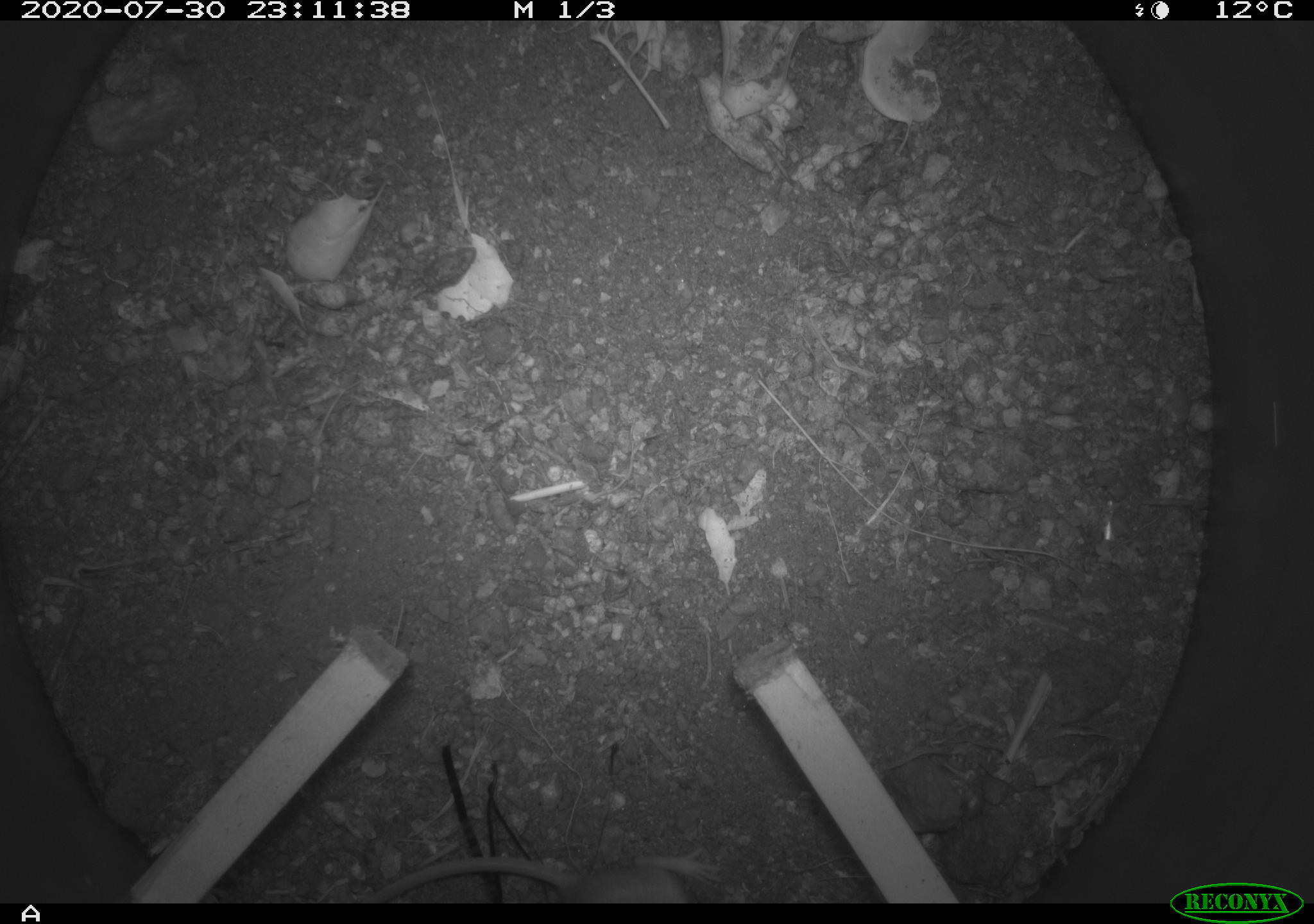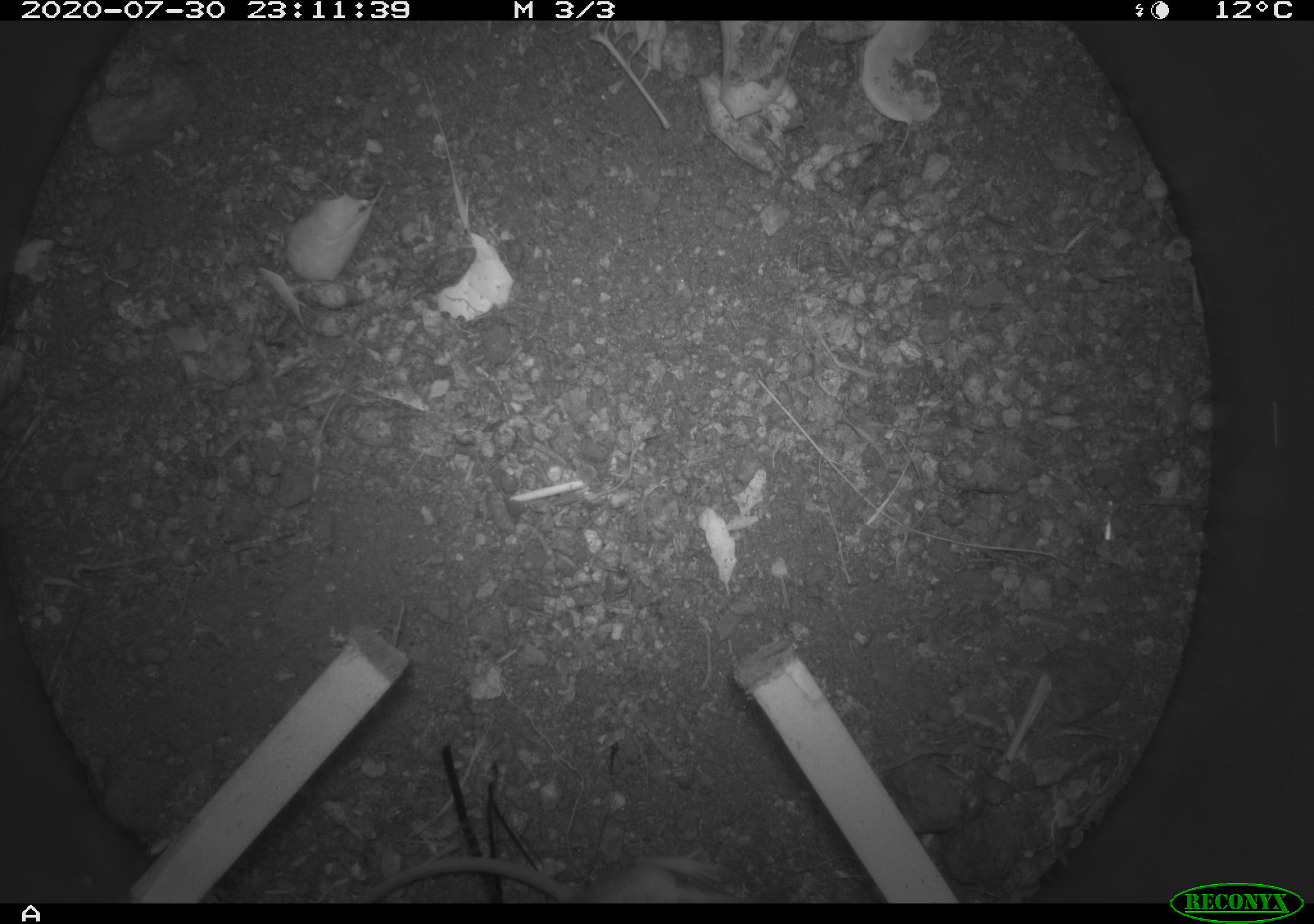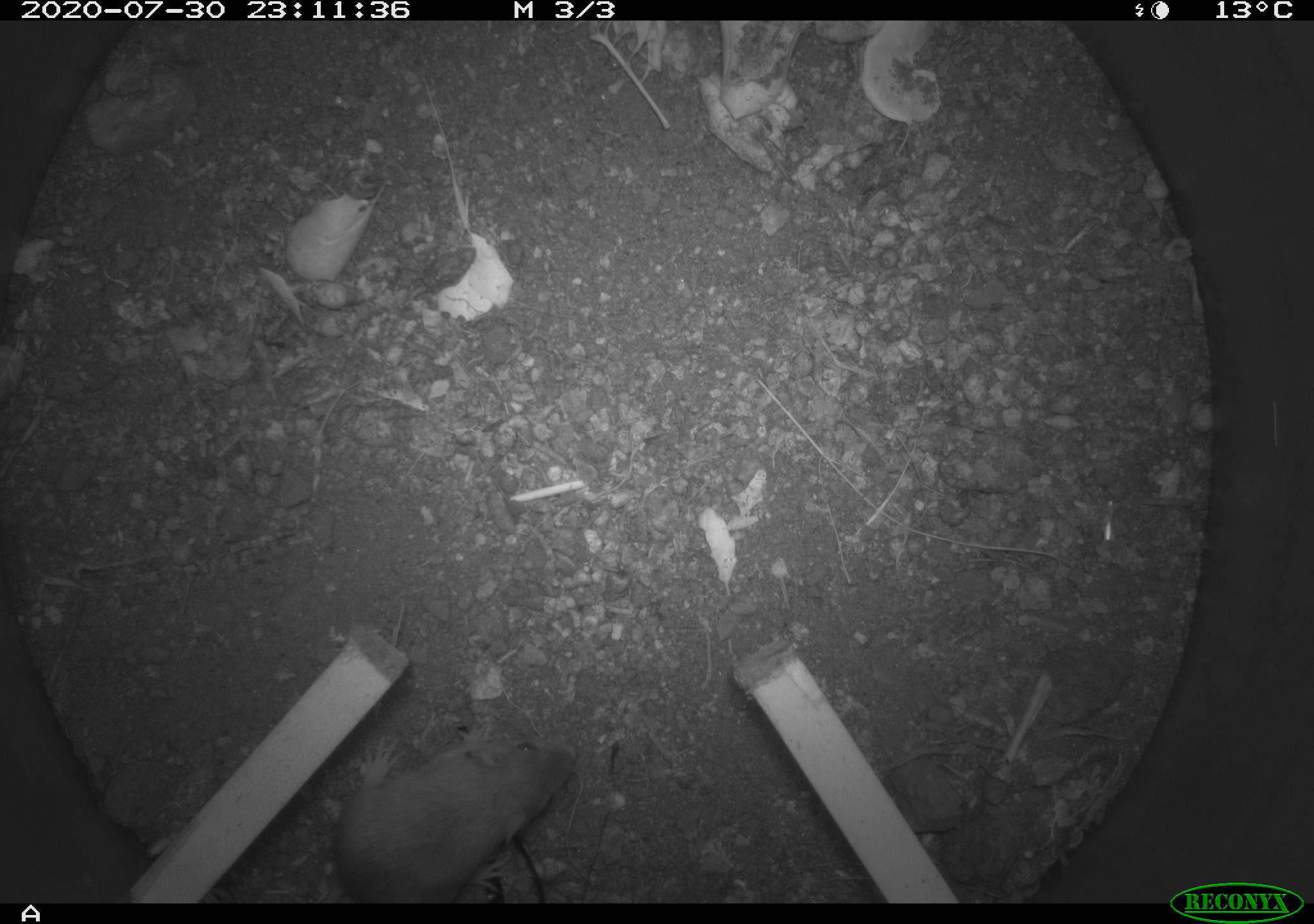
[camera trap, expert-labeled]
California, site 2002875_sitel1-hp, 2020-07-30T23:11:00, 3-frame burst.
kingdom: Animalia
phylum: Chordata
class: Mammalia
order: Rodentia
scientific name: Rodentia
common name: rodent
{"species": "rodent (Rodentia)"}